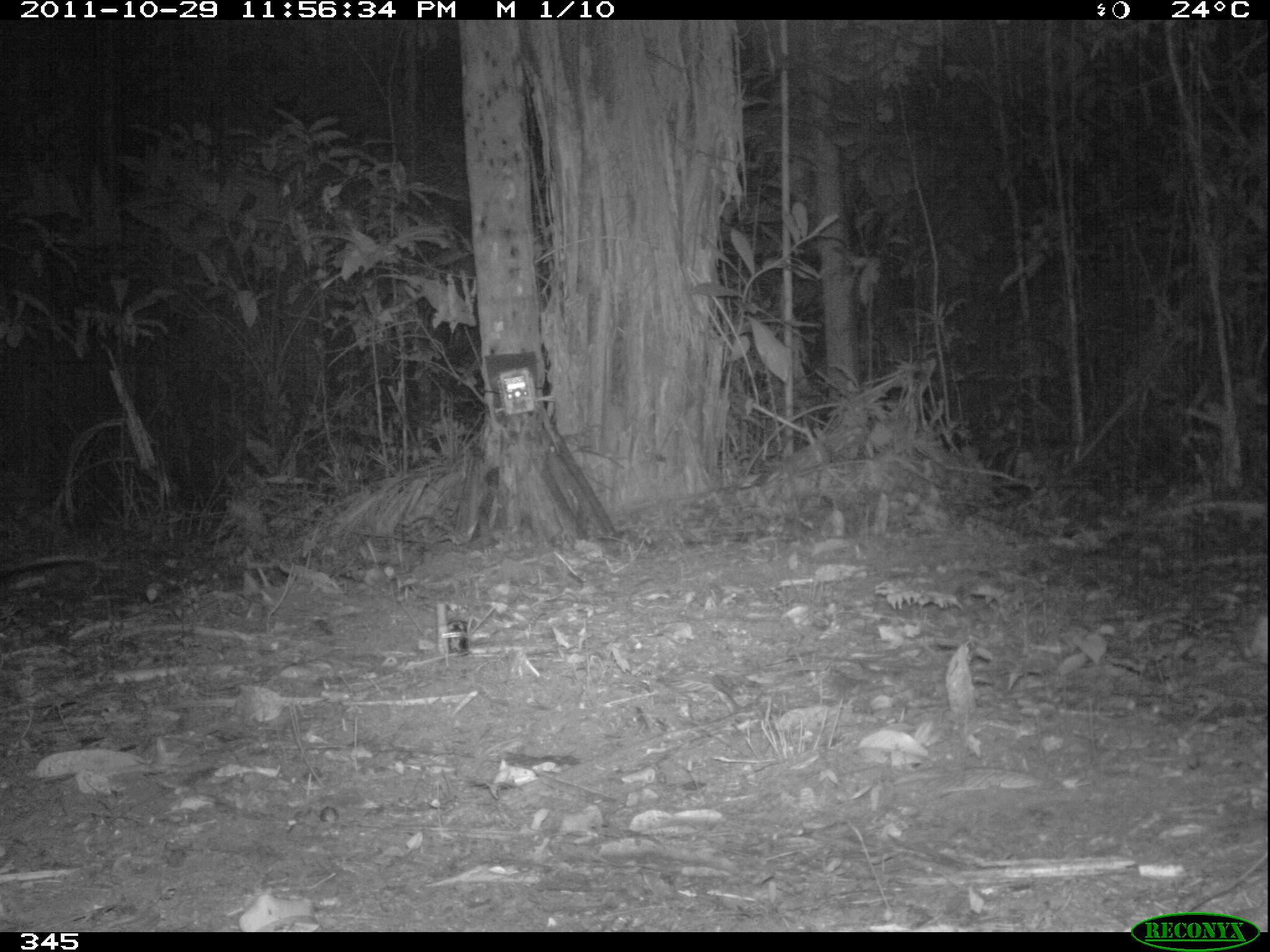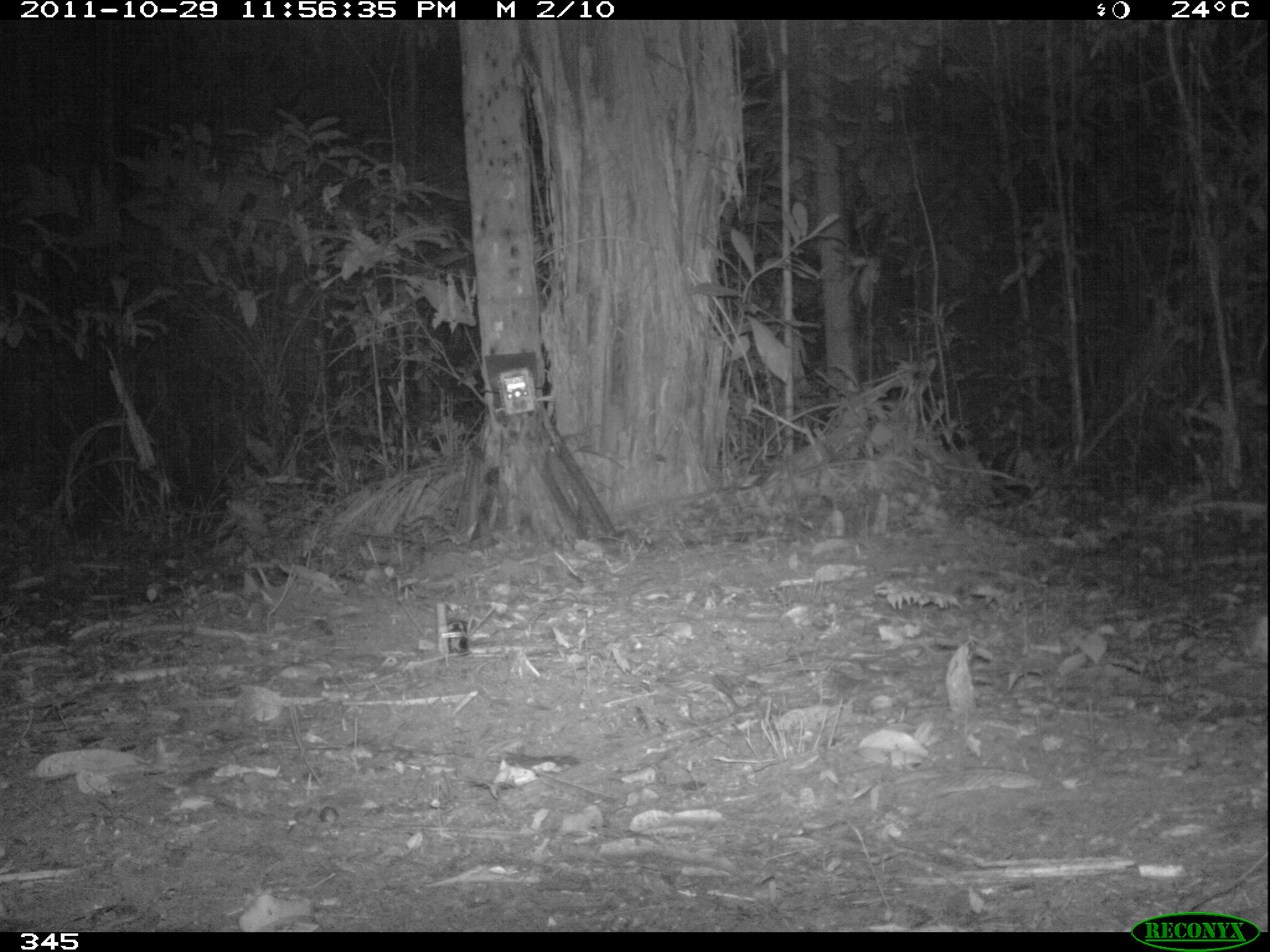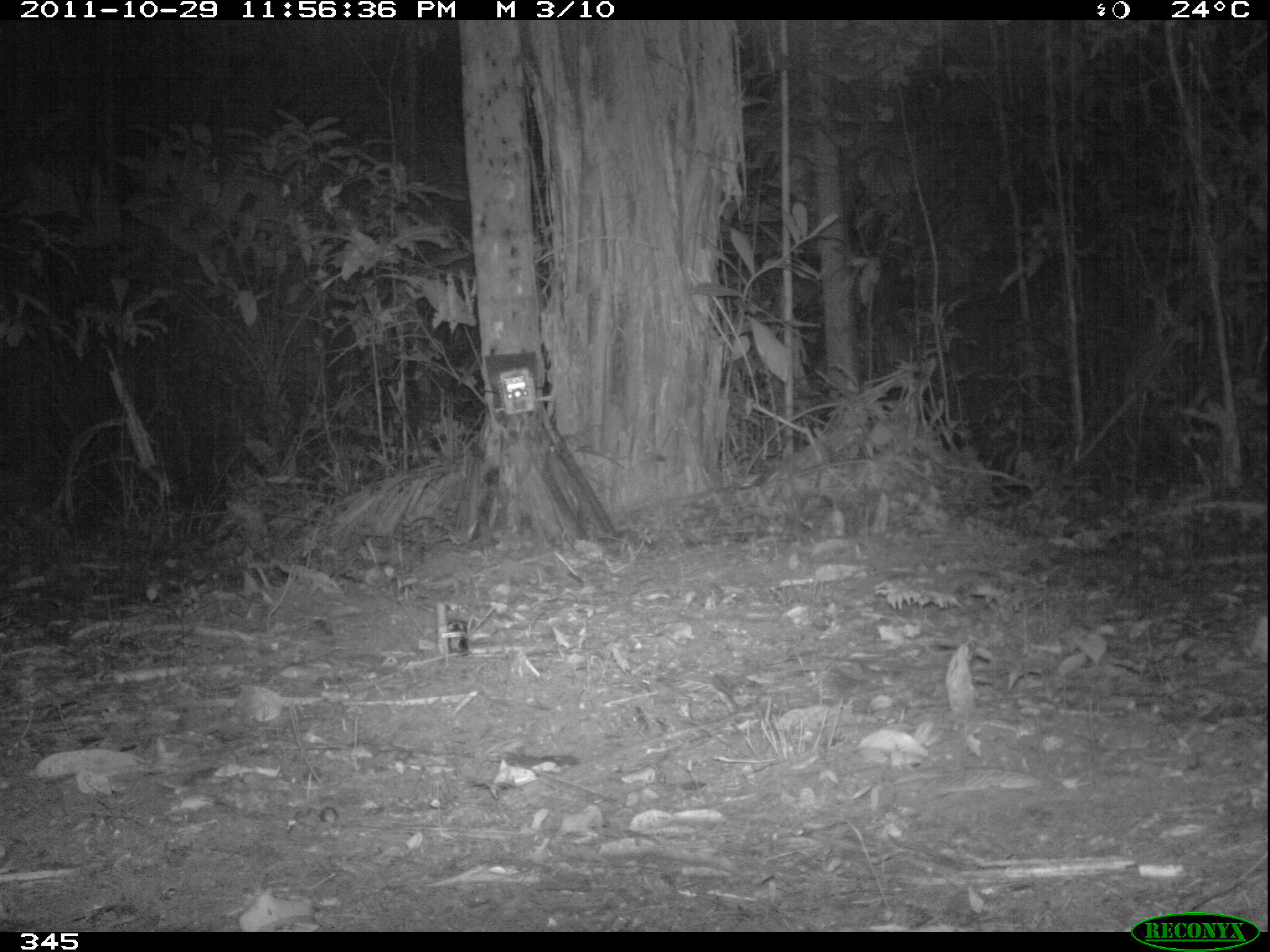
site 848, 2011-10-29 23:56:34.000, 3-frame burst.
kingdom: Animalia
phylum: Chordata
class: Mammalia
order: Didelphimorphia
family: Didelphidae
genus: Didelphis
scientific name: Didelphis marsupialis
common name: southern opossum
Didelphis marsupialis (southern opossum).